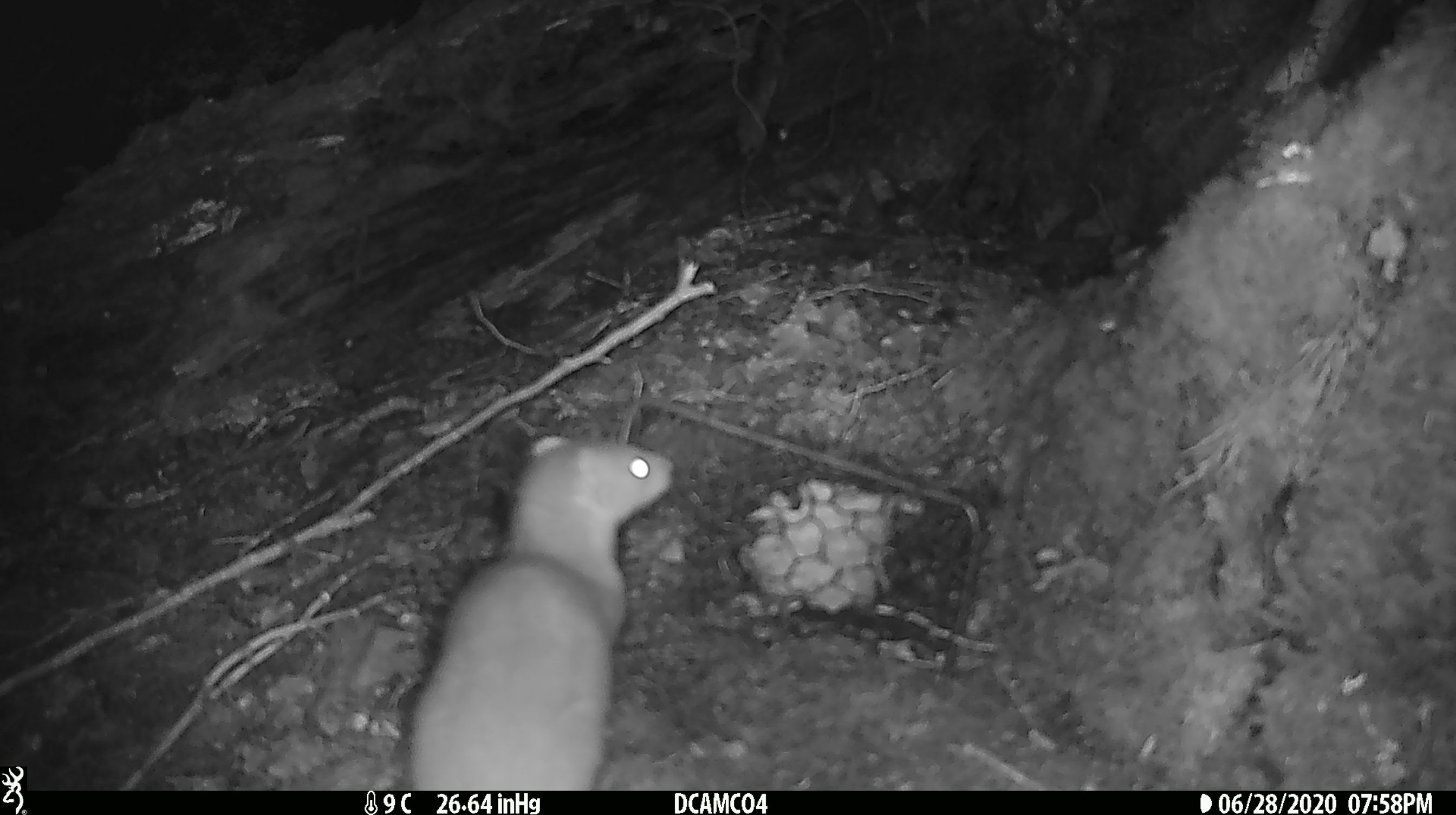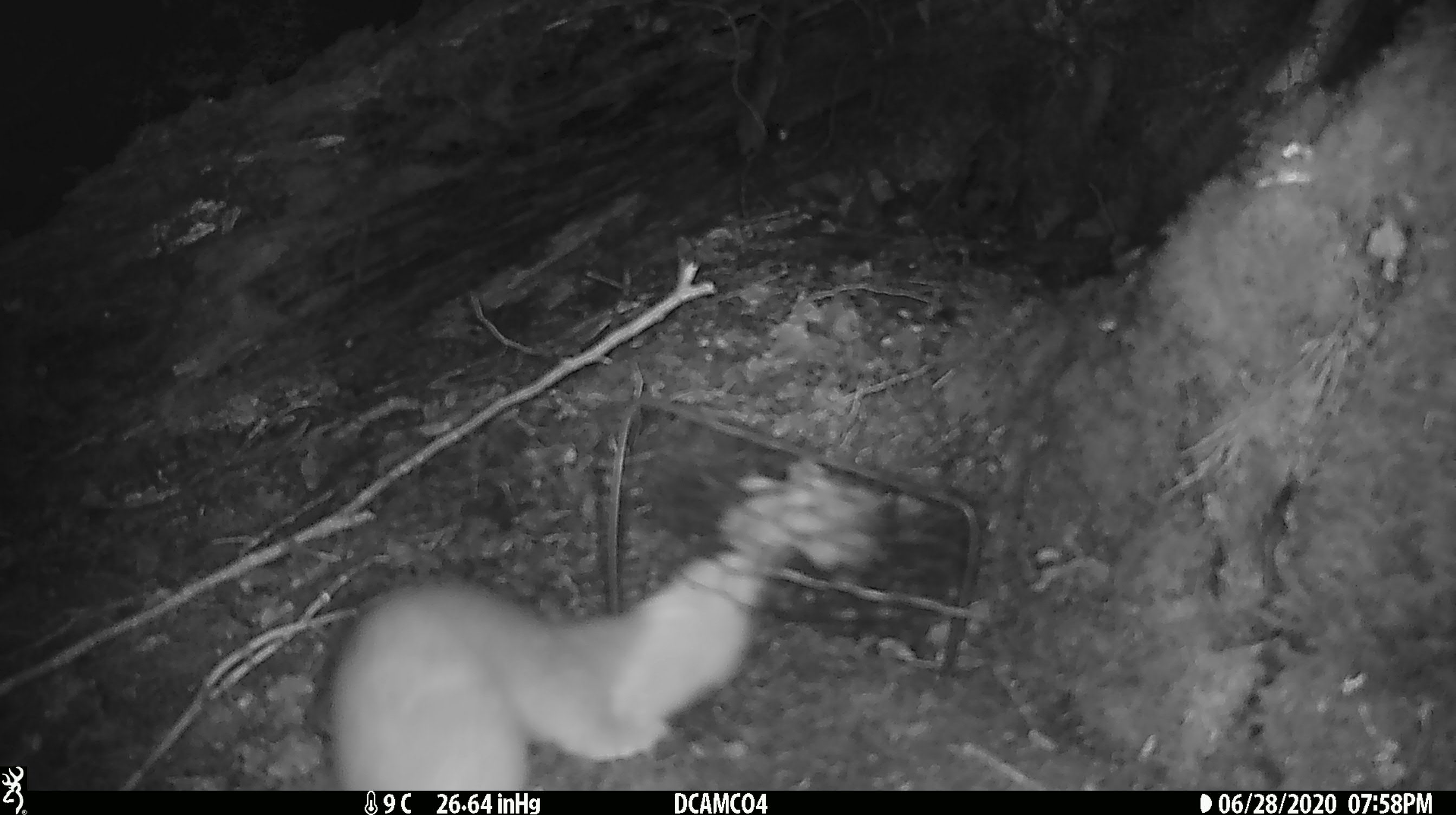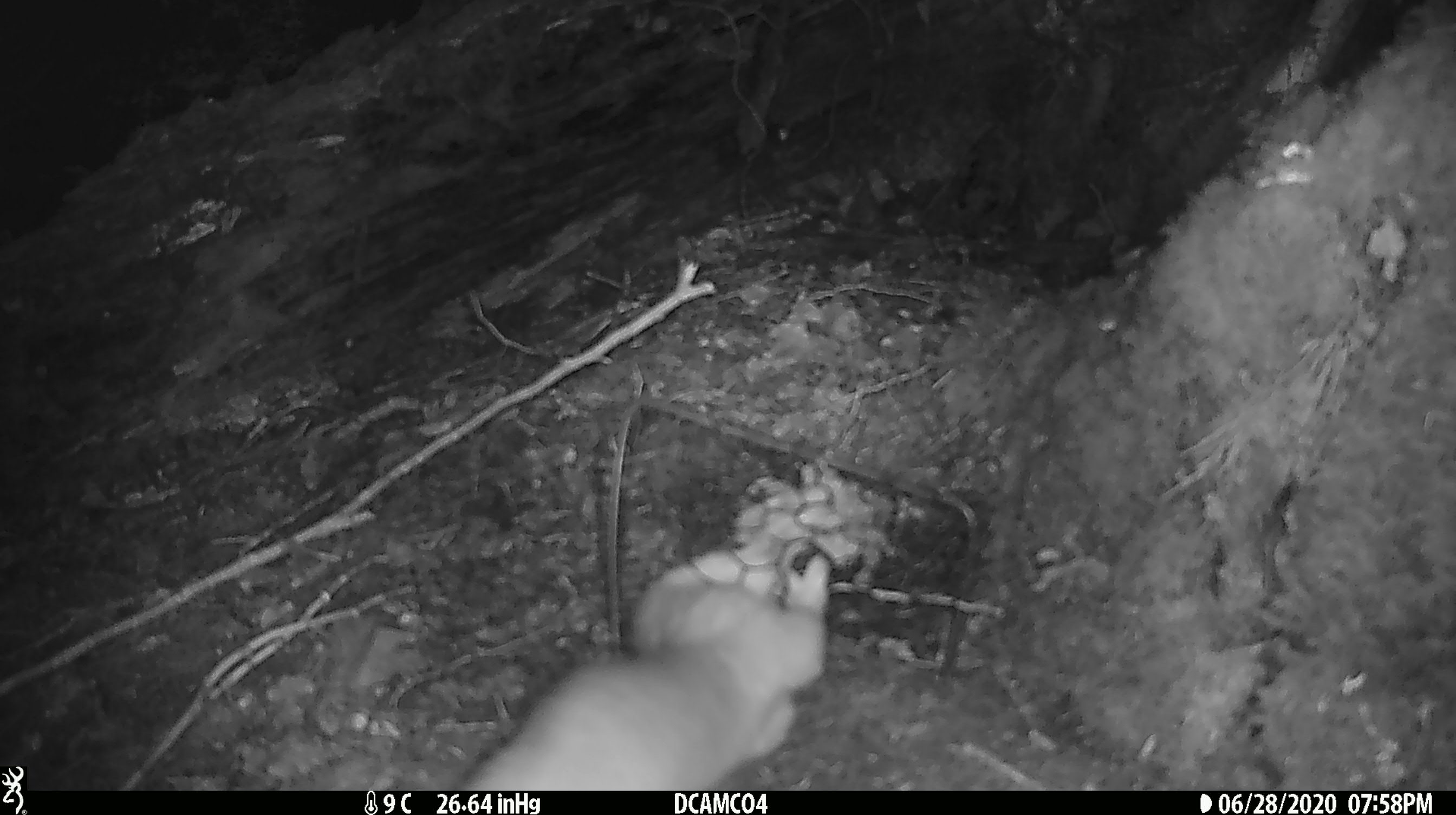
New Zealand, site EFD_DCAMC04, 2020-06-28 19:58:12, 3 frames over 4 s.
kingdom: Animalia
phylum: Chordata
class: Mammalia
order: Carnivora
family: Mustelidae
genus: Mustela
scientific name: Mustela erminea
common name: stoat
Stoat (Mustela erminea).